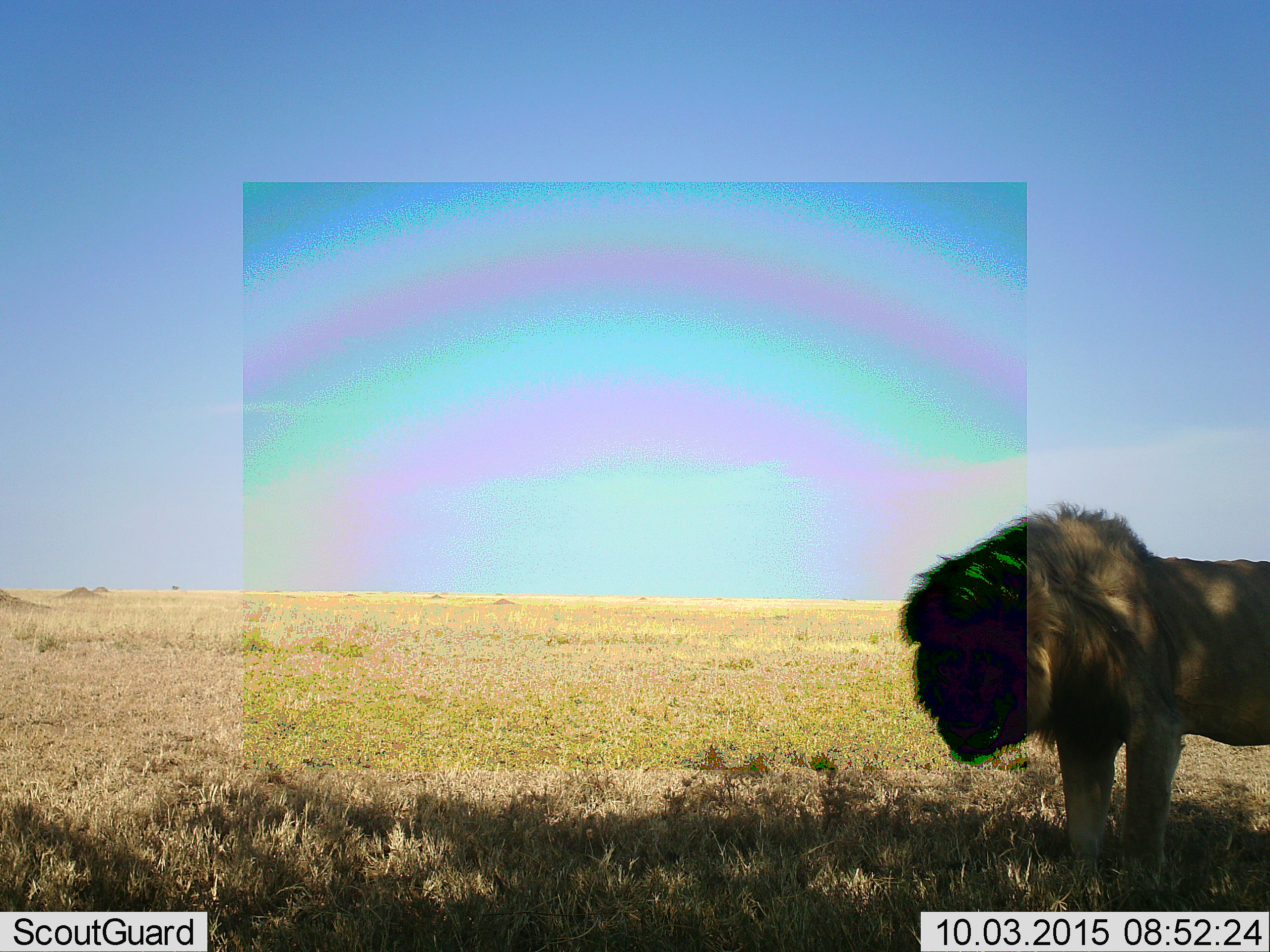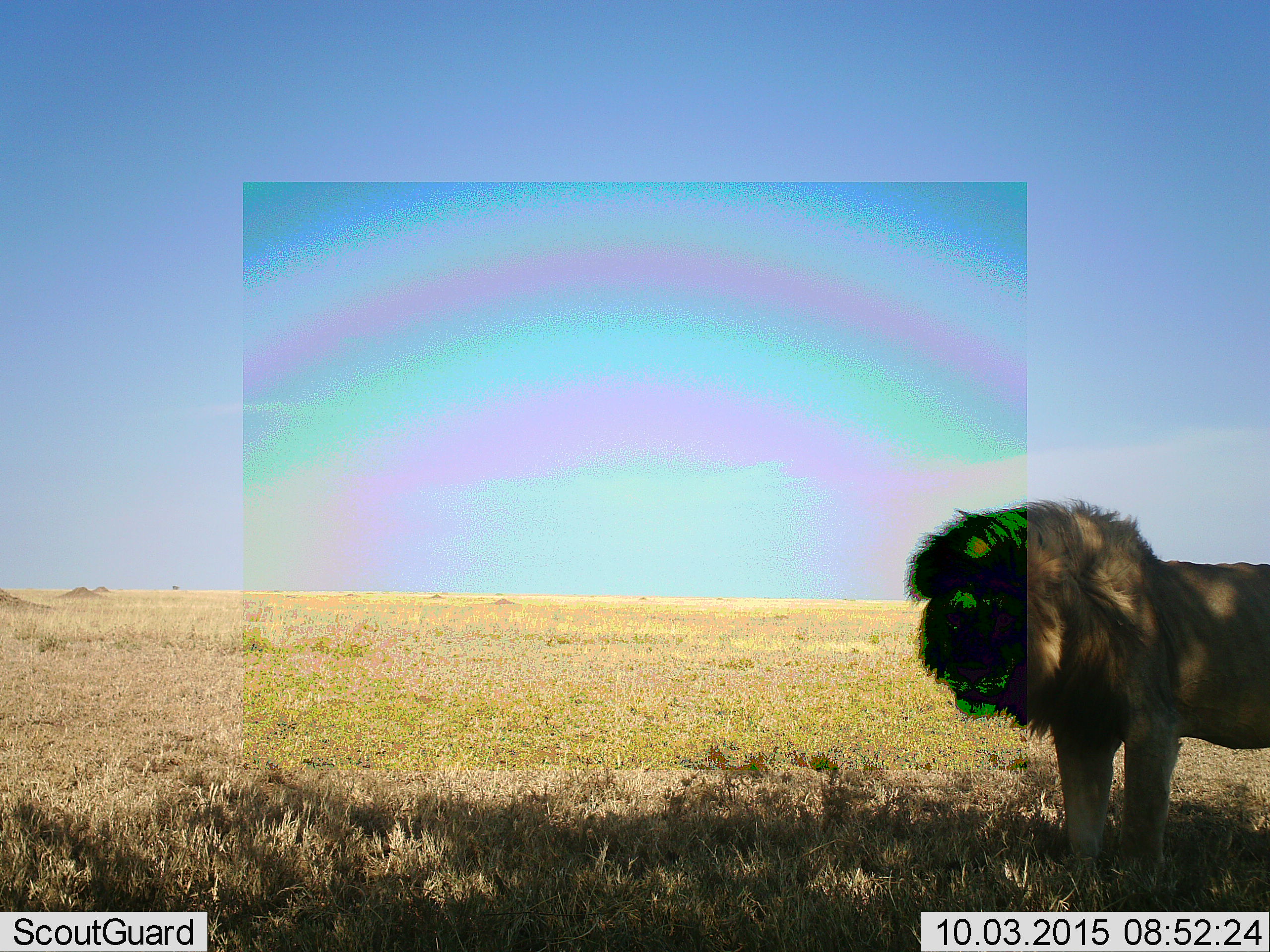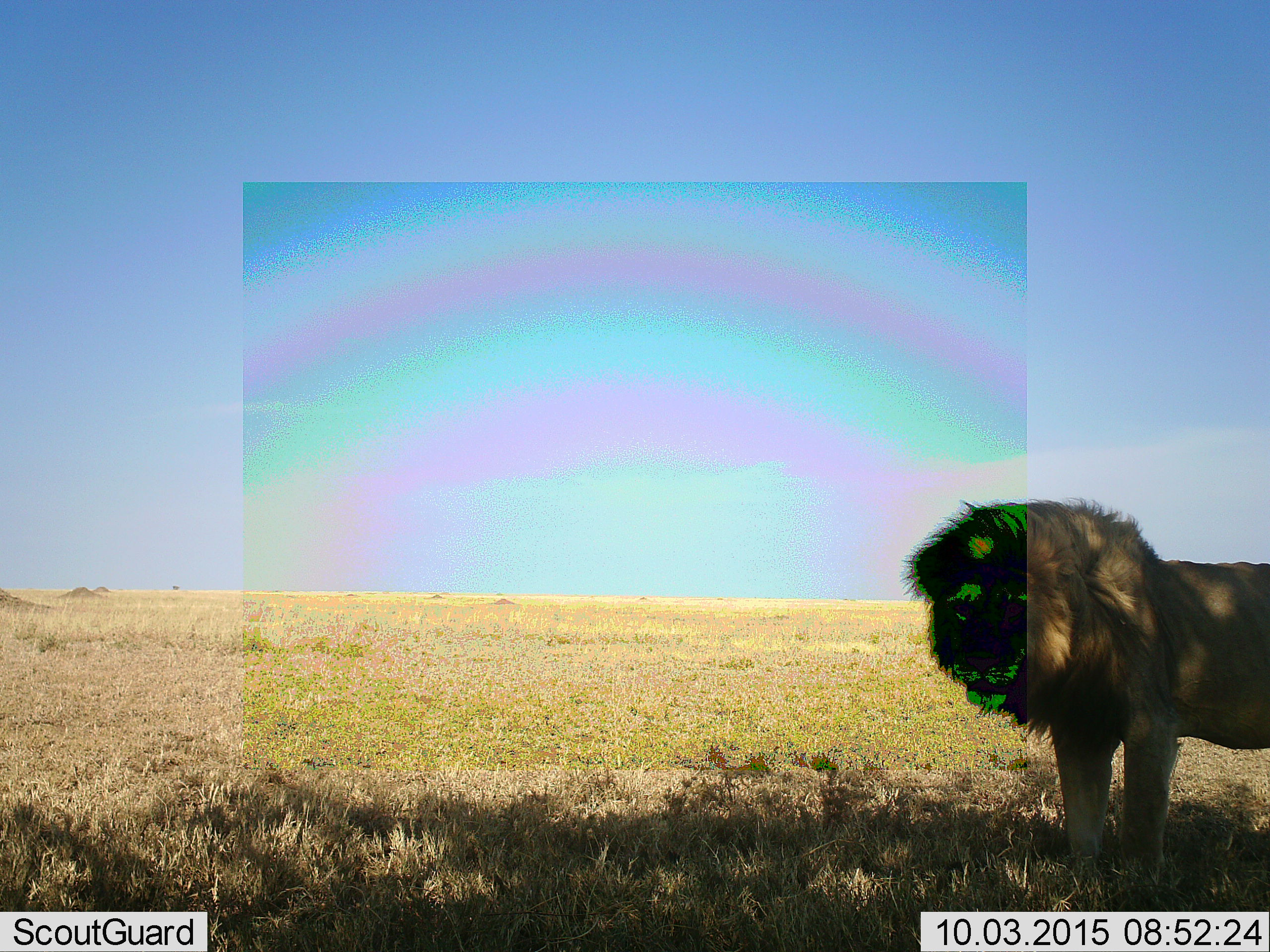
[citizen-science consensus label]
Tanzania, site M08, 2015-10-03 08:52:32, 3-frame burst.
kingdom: Animalia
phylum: Chordata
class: Mammalia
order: Carnivora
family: Felidae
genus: Panthera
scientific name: Panthera leo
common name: lion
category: lionmale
Lionmale (lion) (Panthera leo), count 1. Behavior (volunteer vote fractions): standing 100%, resting 0%, moving 20%, interacting 0%. Young present (vote fraction): 0%. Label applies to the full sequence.